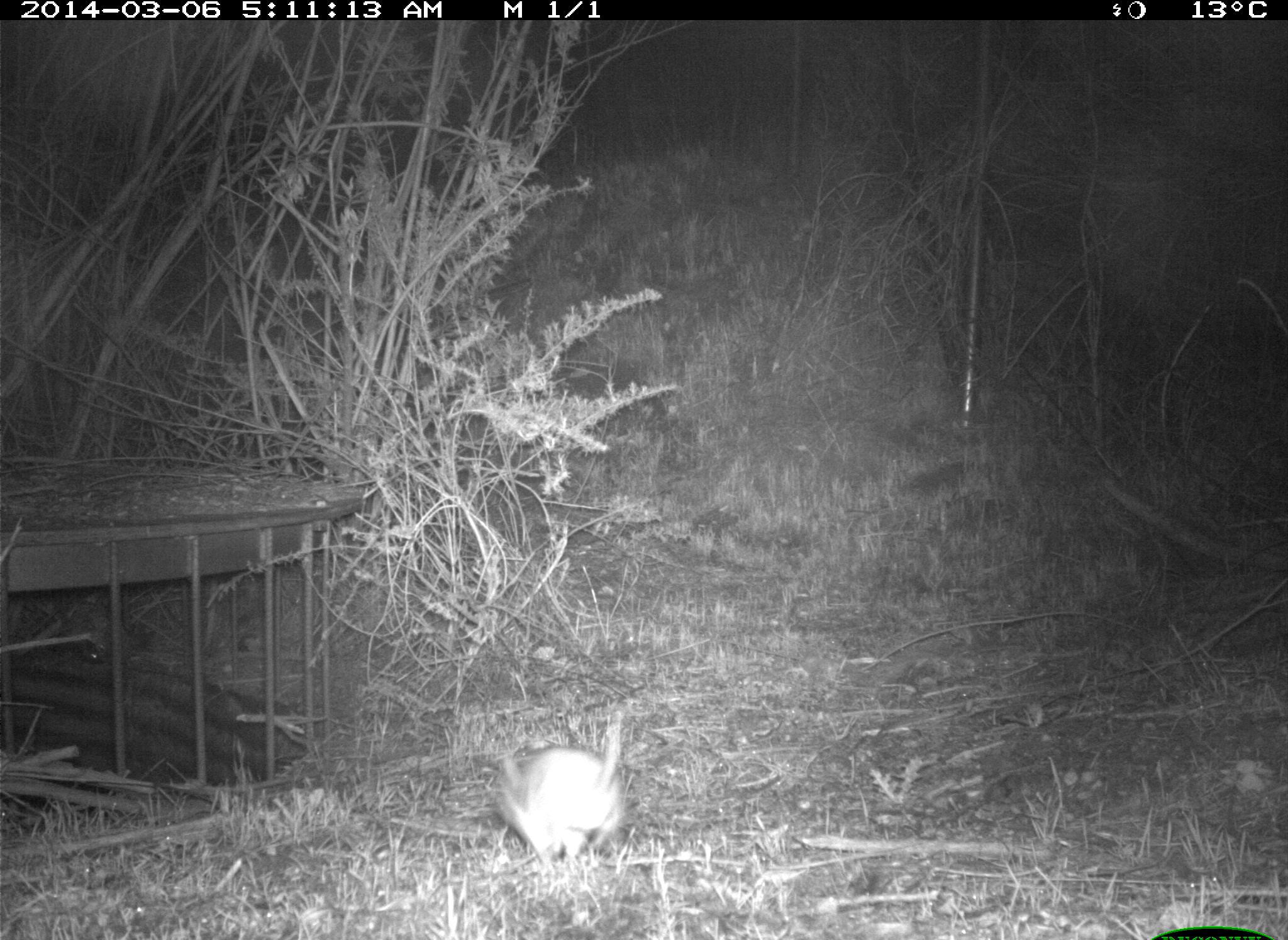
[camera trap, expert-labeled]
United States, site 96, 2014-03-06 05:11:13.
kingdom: Animalia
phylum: Chordata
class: Mammalia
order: Rodentia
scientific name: Rodentia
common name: rodent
Rodent (Rodentia).